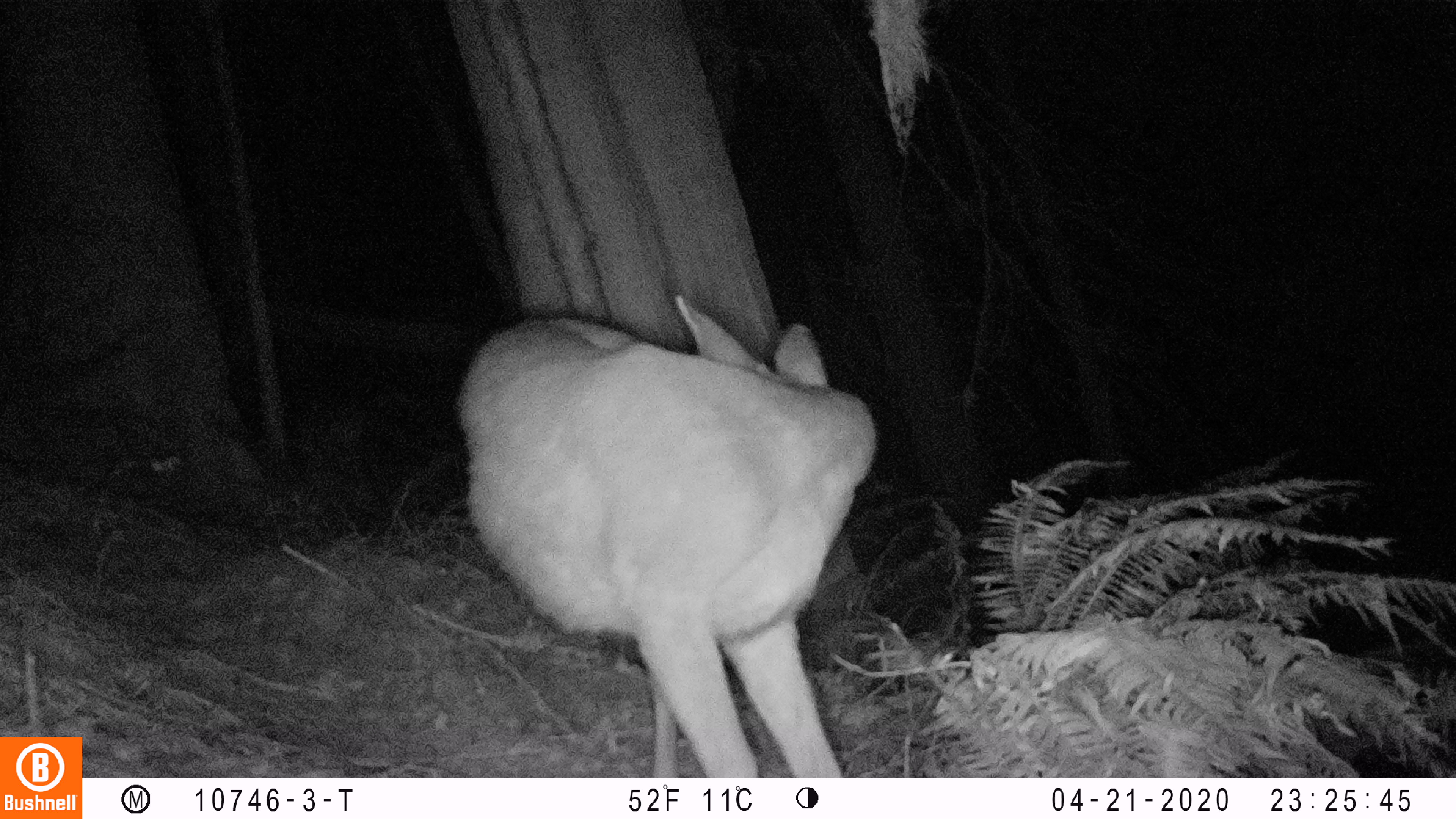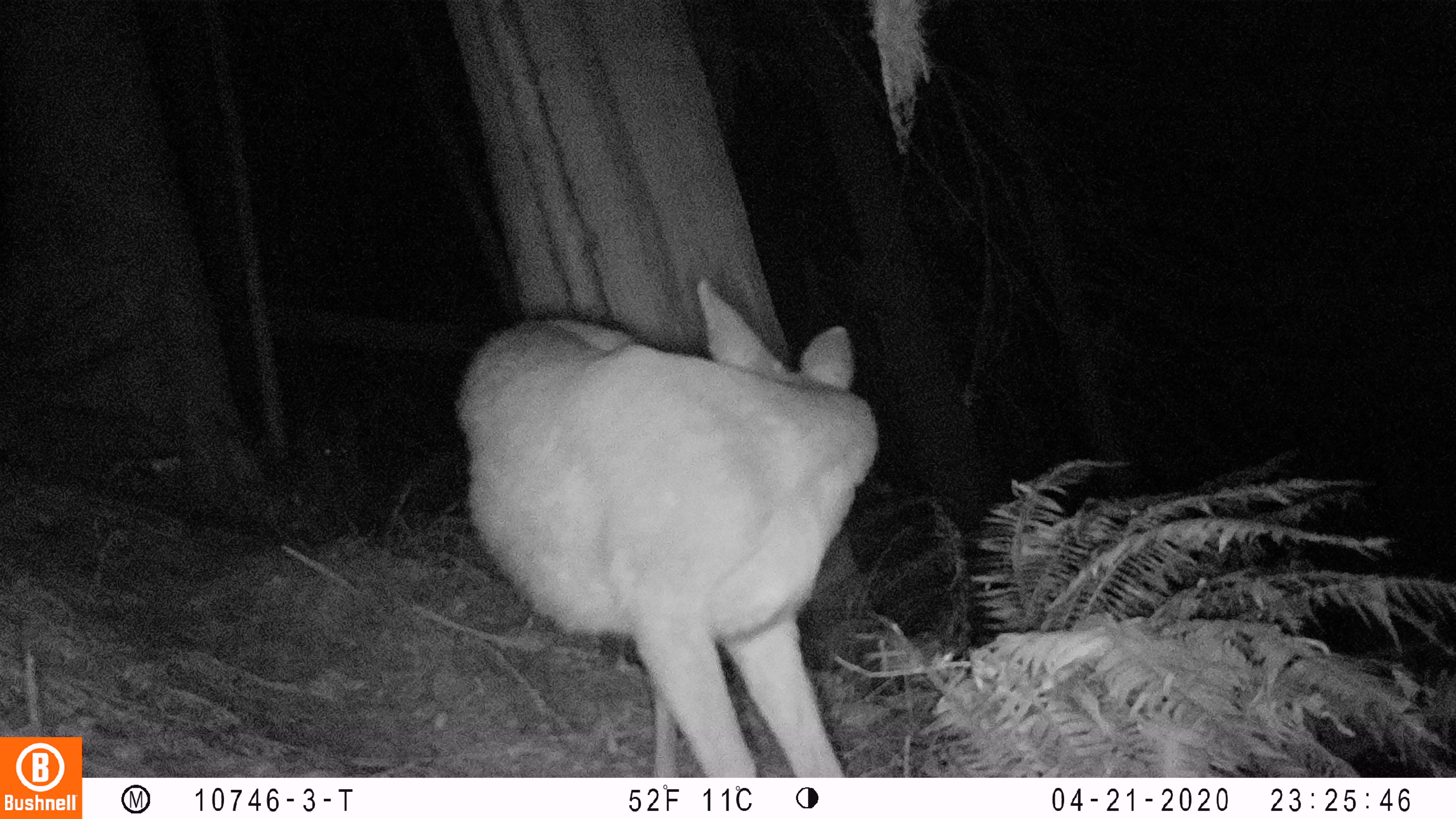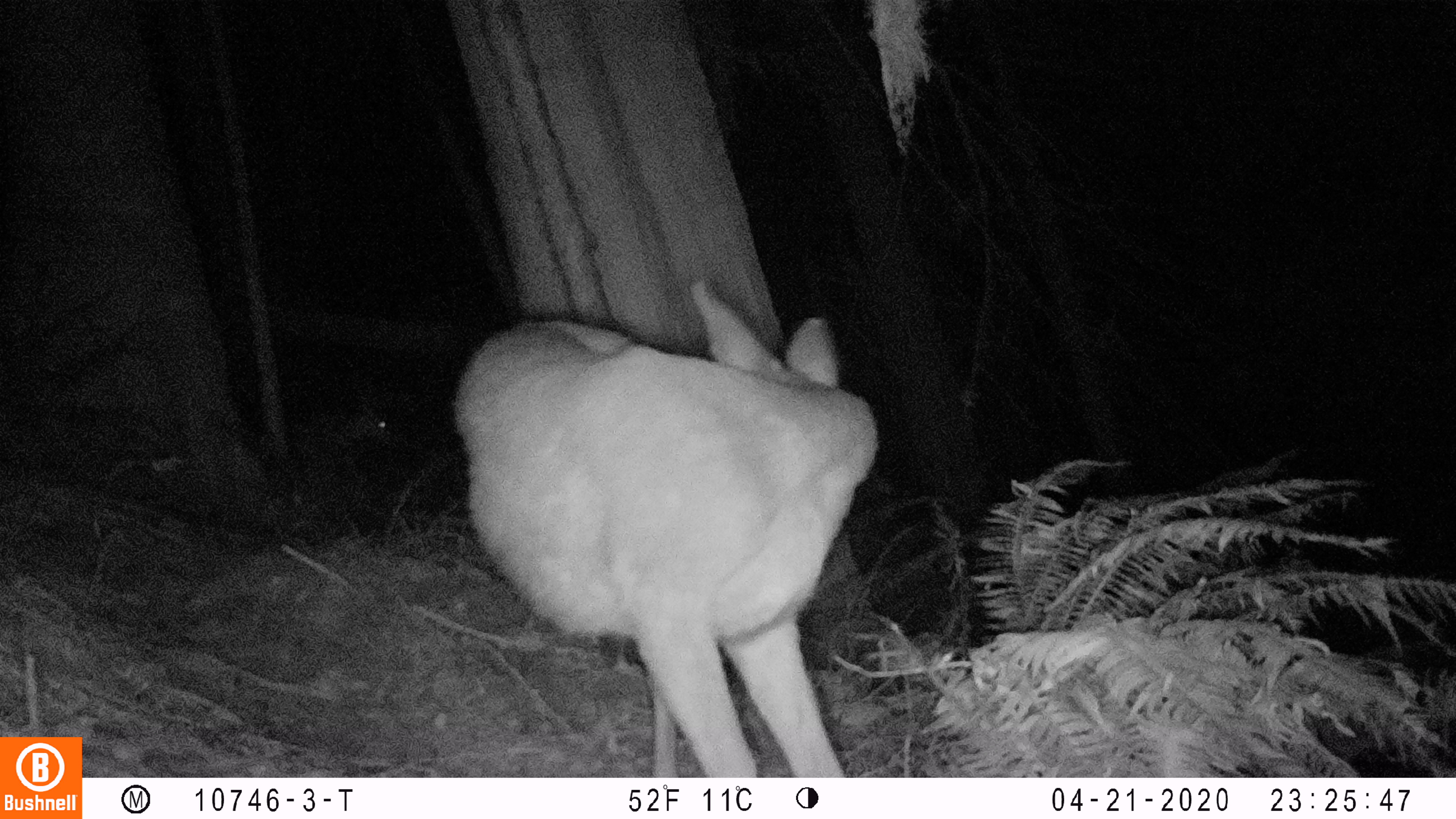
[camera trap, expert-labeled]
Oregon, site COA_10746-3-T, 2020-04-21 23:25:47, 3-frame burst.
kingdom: Animalia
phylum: Chordata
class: Mammalia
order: Artiodactyla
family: Cervidae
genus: Odocoileus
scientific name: Odocoileus hemionus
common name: black-tailed deer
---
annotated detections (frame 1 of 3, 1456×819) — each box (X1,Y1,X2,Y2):
black-tailed deer: (450,275,880,768)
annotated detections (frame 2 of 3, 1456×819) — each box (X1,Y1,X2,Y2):
black-tailed deer: (448,270,878,768)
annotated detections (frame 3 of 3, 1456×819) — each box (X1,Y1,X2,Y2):
black-tailed deer: (454,258,874,768)